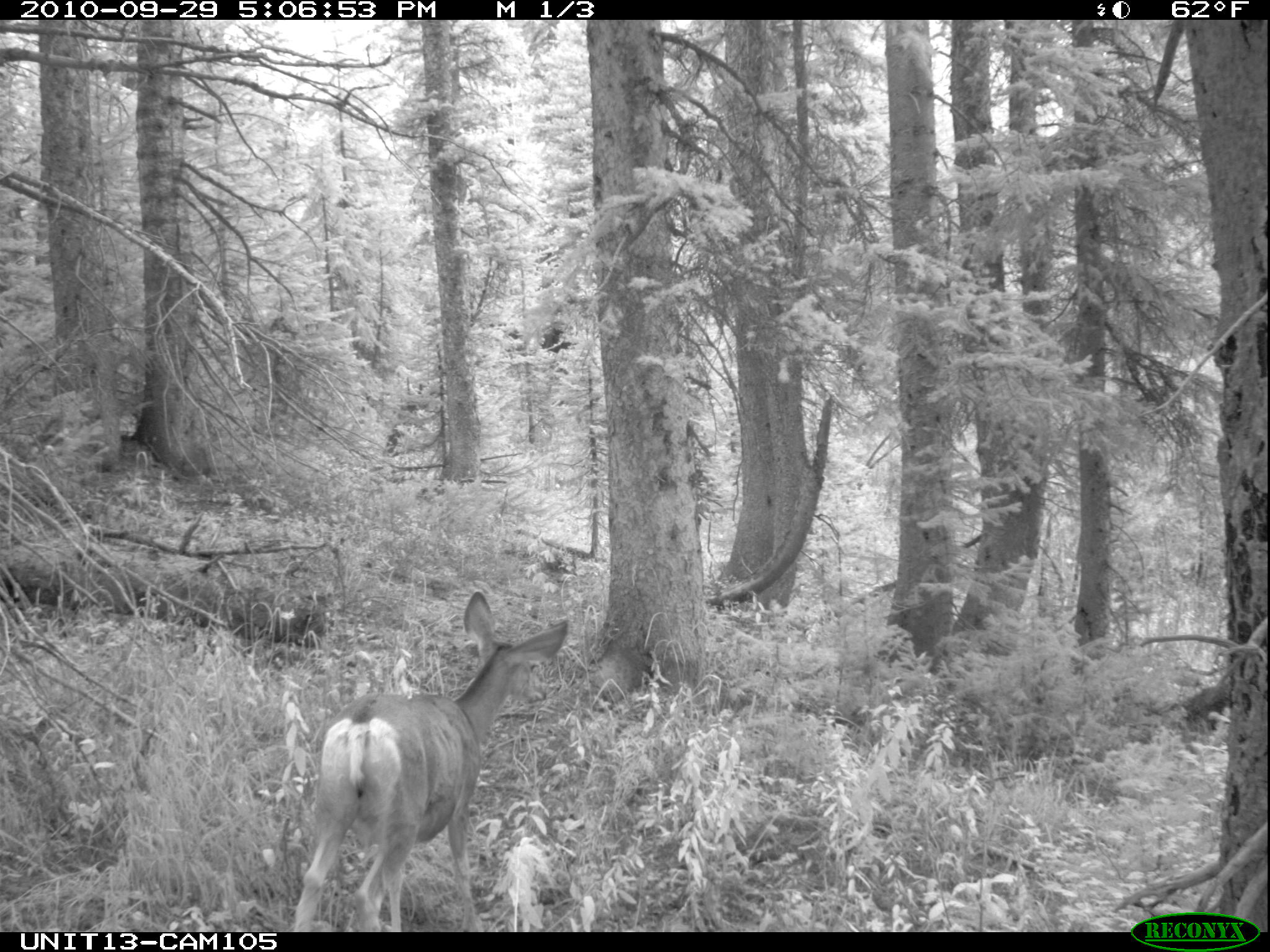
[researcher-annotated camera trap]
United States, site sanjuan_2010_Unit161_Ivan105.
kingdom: Animalia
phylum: Chordata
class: Mammalia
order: Artiodactyla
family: Cervidae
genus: Odocoileus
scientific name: Odocoileus hemionus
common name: mule deer